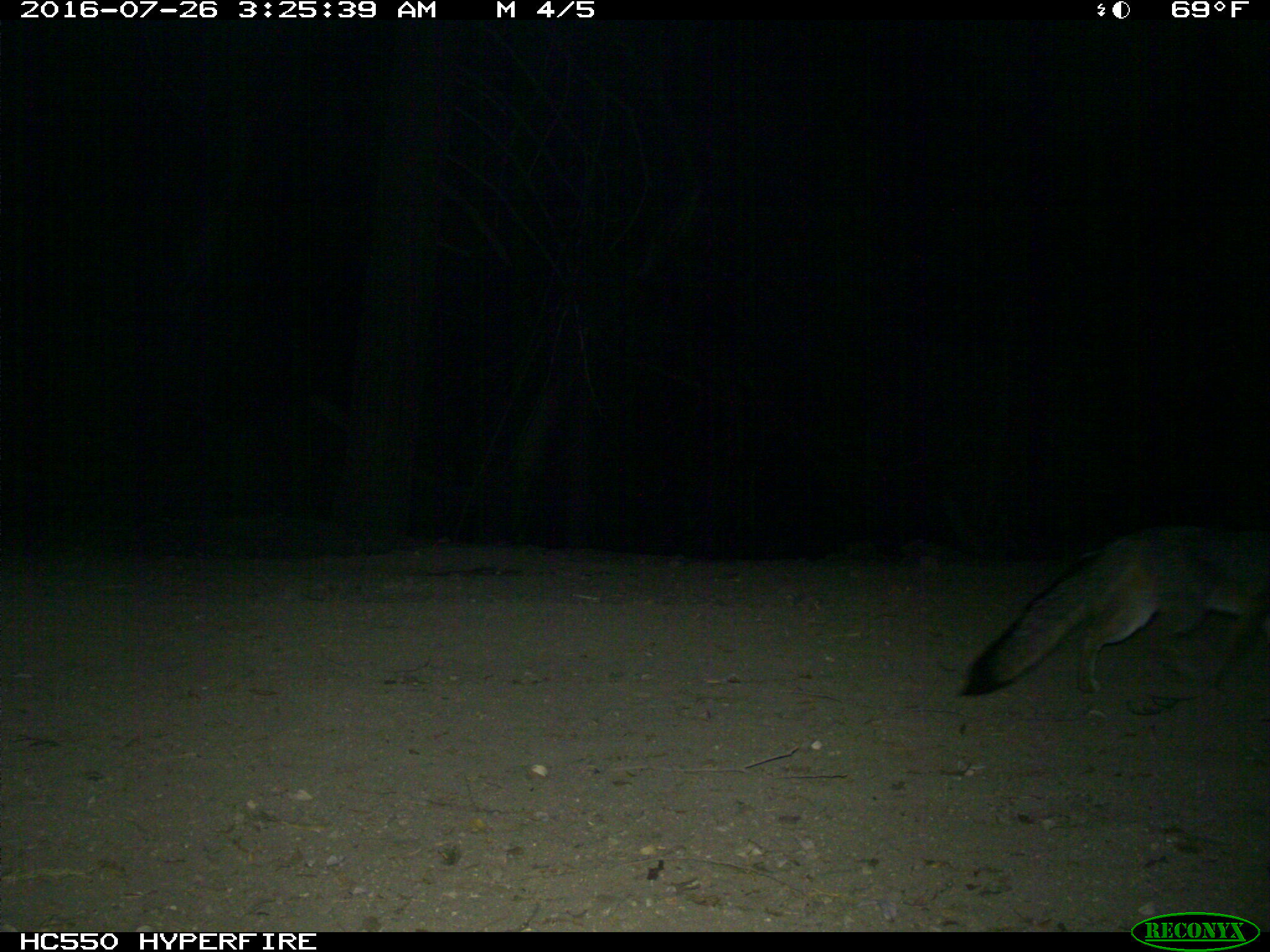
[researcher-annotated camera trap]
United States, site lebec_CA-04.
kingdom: Animalia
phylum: Chordata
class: Mammalia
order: Carnivora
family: Canidae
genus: Urocyon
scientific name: Urocyon cinereoargenteus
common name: gray fox